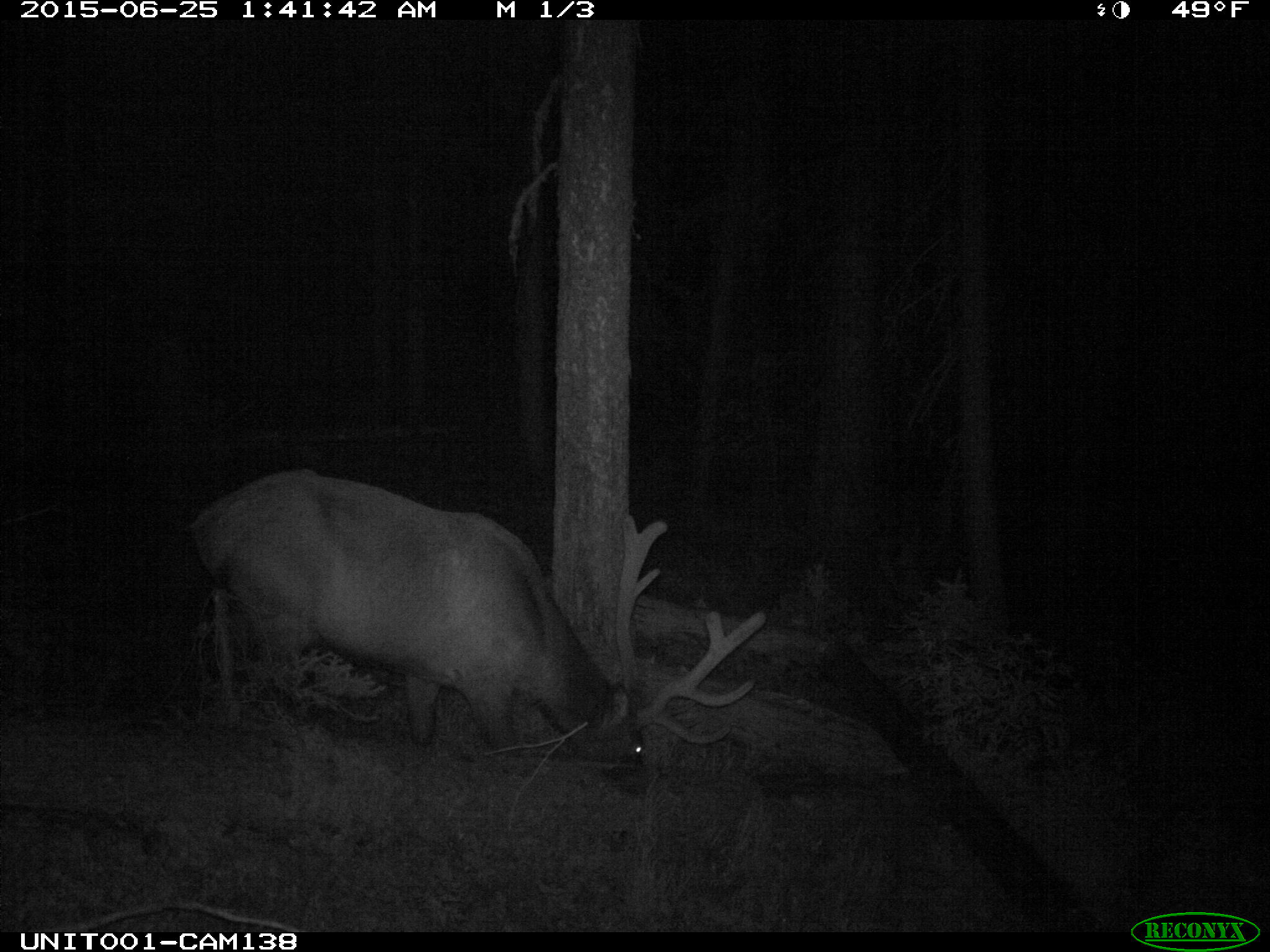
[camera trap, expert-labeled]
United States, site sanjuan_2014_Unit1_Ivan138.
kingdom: Animalia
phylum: Chordata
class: Mammalia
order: Artiodactyla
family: Cervidae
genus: Cervus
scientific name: Cervus elaphus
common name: red deer